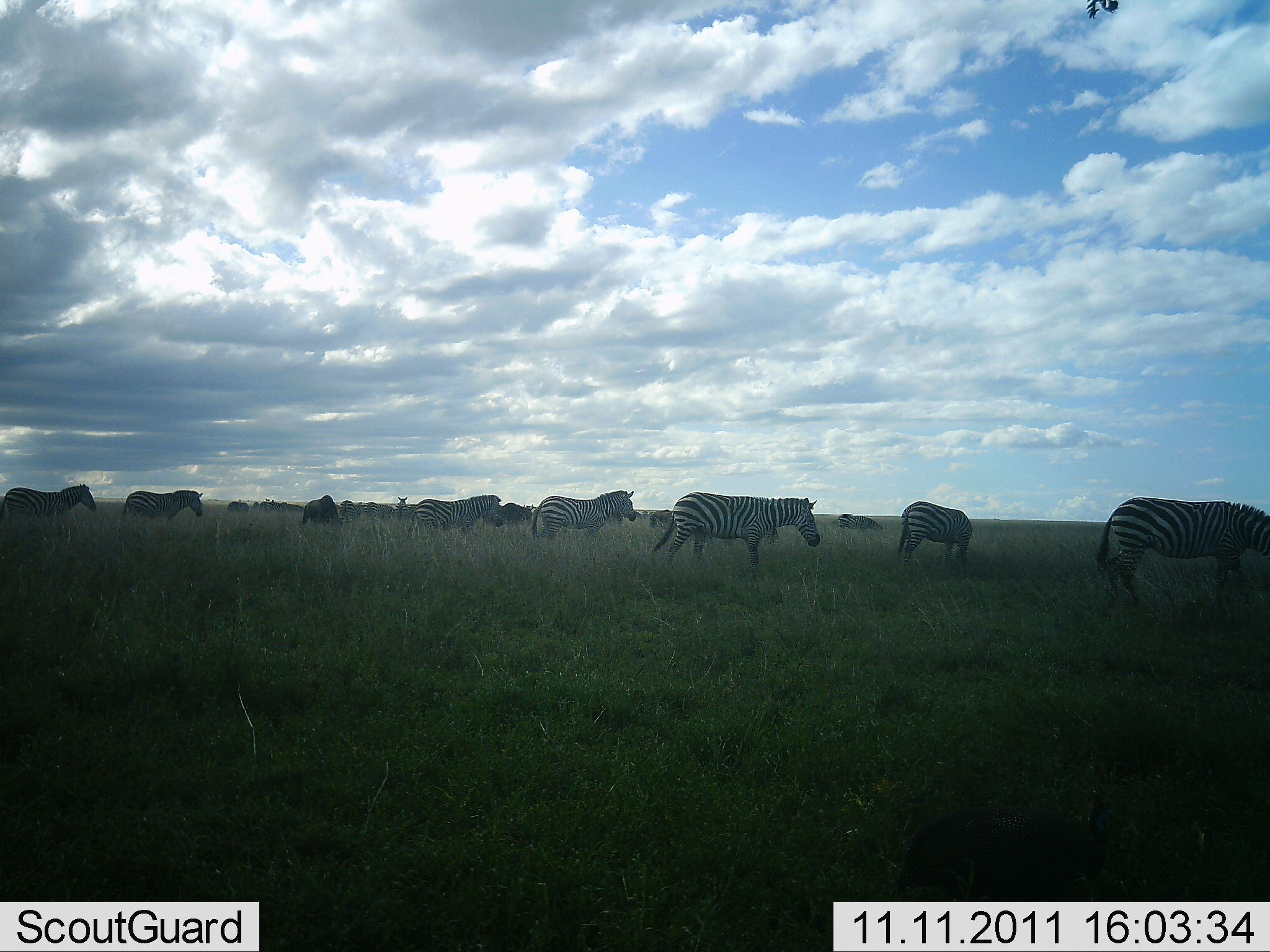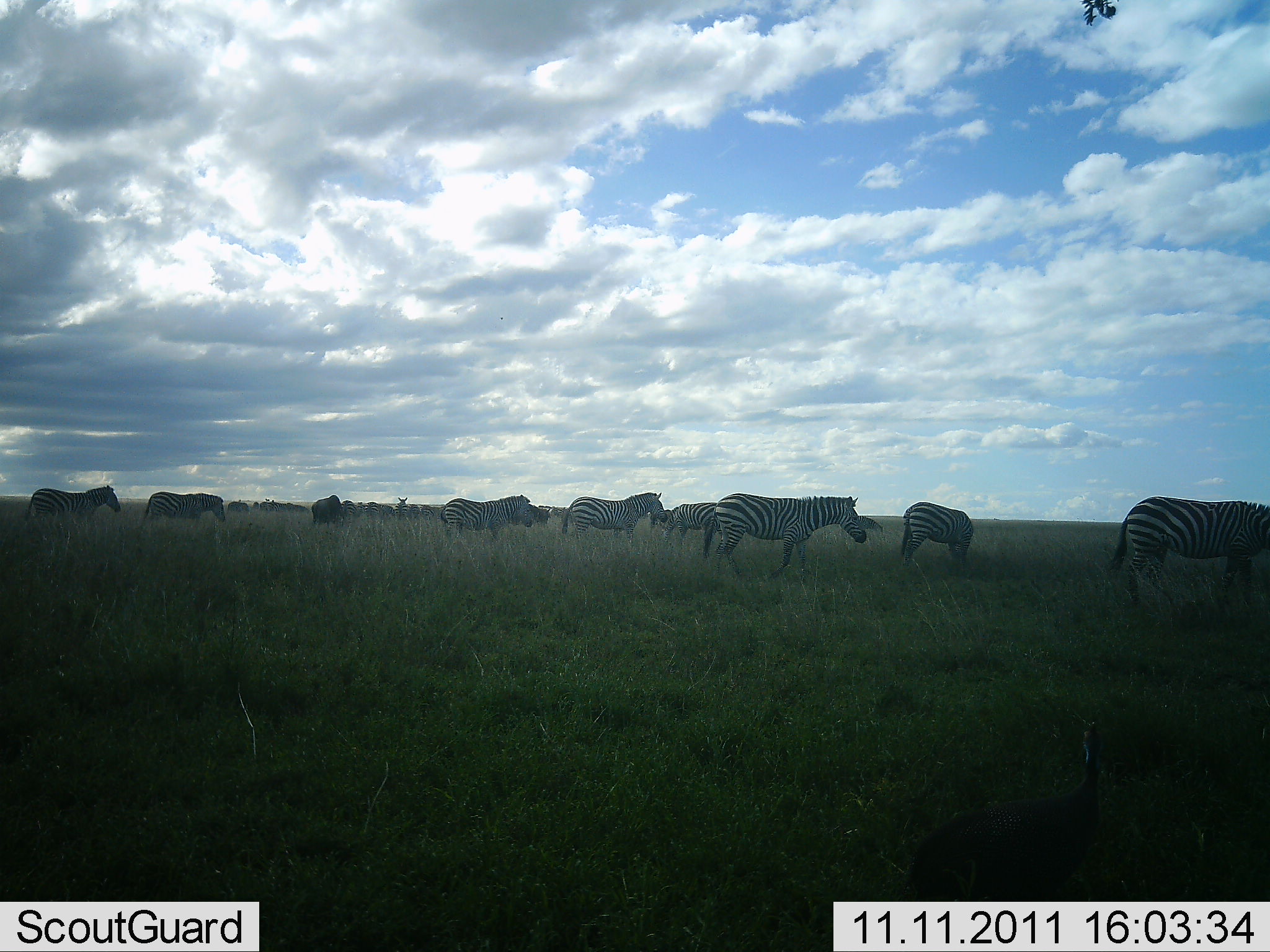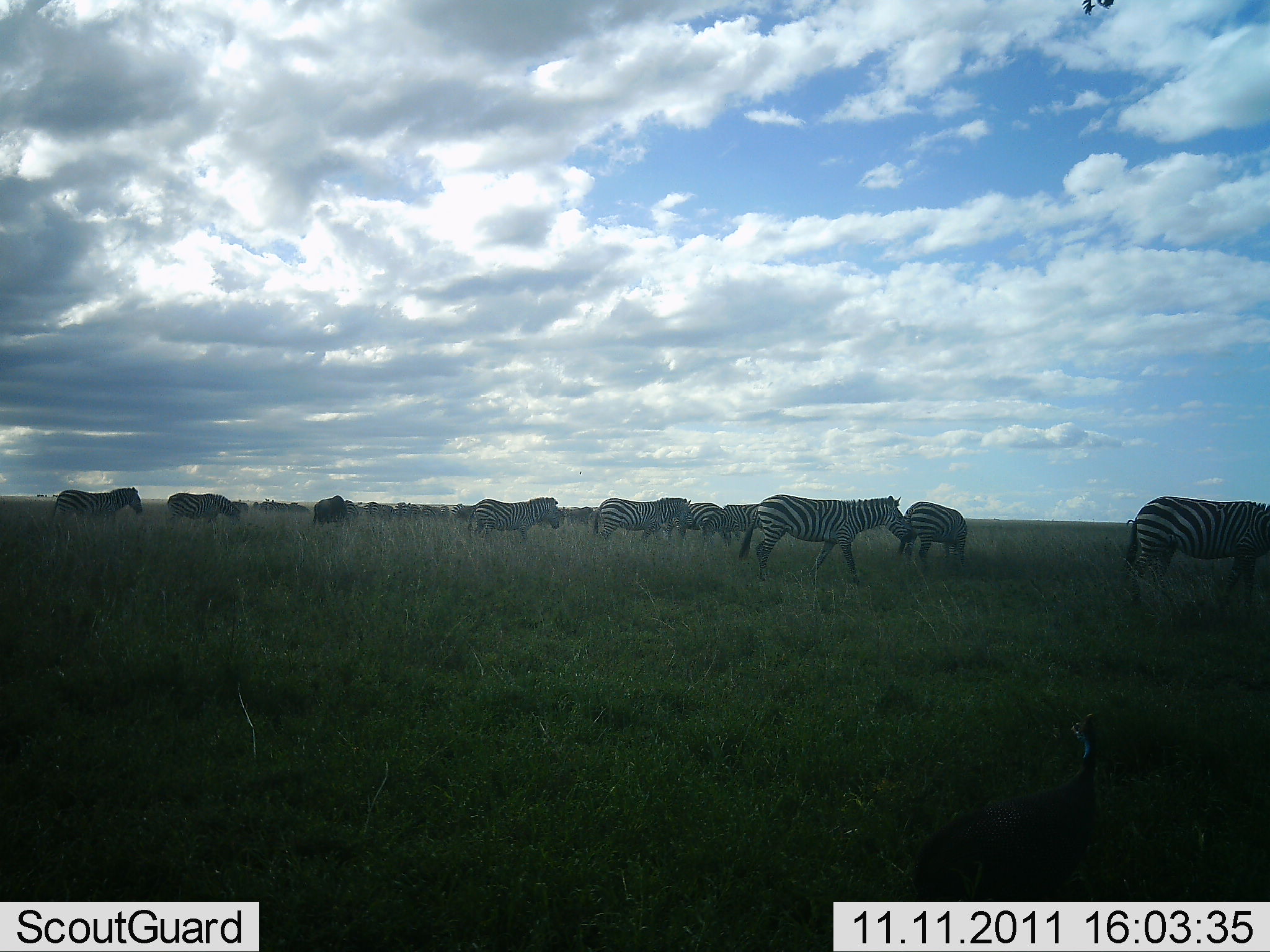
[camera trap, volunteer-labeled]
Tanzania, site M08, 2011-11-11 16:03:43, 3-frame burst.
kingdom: Animalia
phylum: Chordata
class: Mammalia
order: Perissodactyla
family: Equidae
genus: Equus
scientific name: Equus quagga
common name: plains zebra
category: zebra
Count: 11-50.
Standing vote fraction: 35%.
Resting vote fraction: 0%.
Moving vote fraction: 71%.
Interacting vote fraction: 6%.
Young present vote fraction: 0%.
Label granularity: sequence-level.